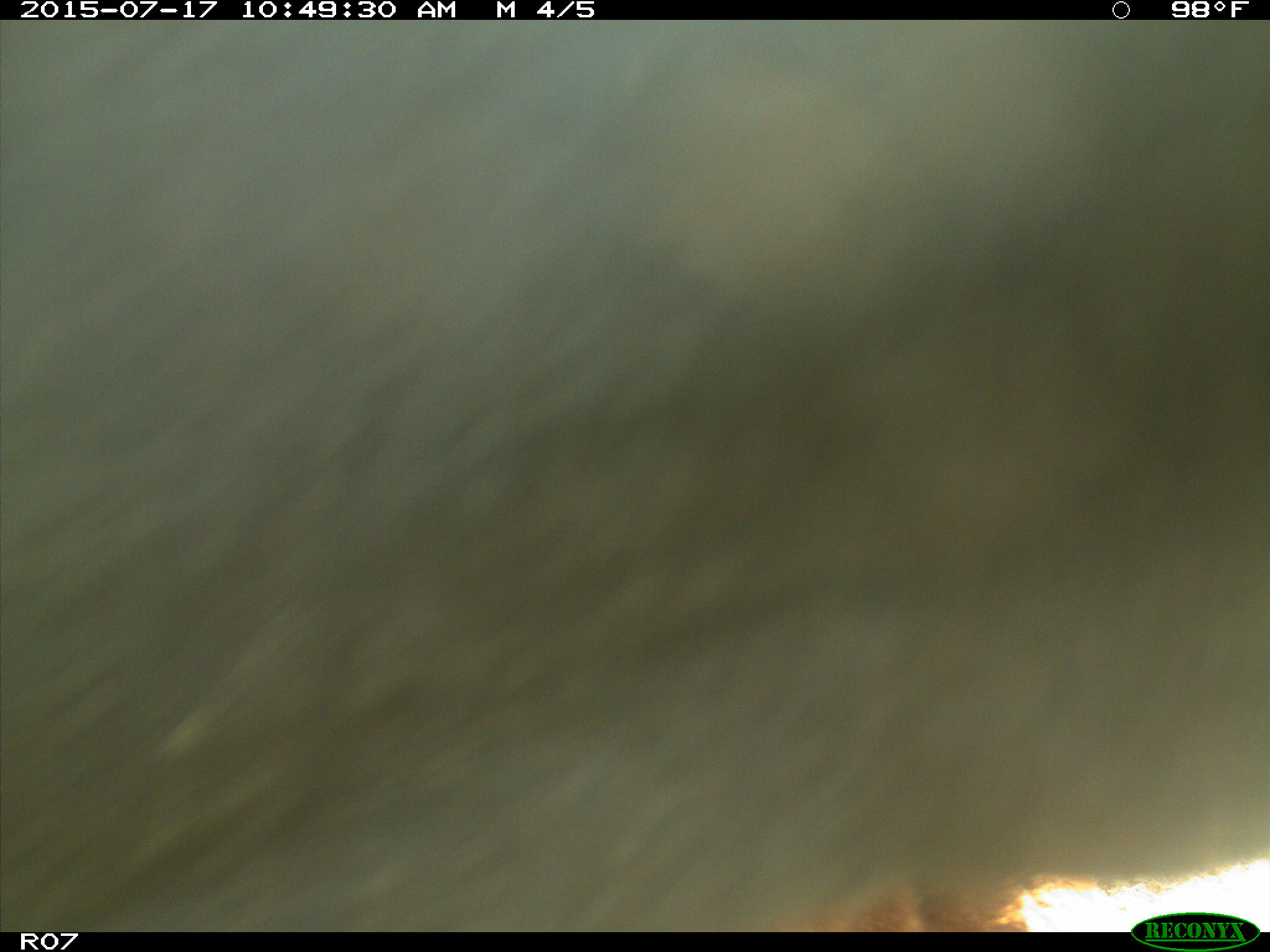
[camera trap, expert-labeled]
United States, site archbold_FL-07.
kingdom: Animalia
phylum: Chordata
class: Mammalia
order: Artiodactyla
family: Bovidae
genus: Bos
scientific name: Bos taurus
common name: domestic cow